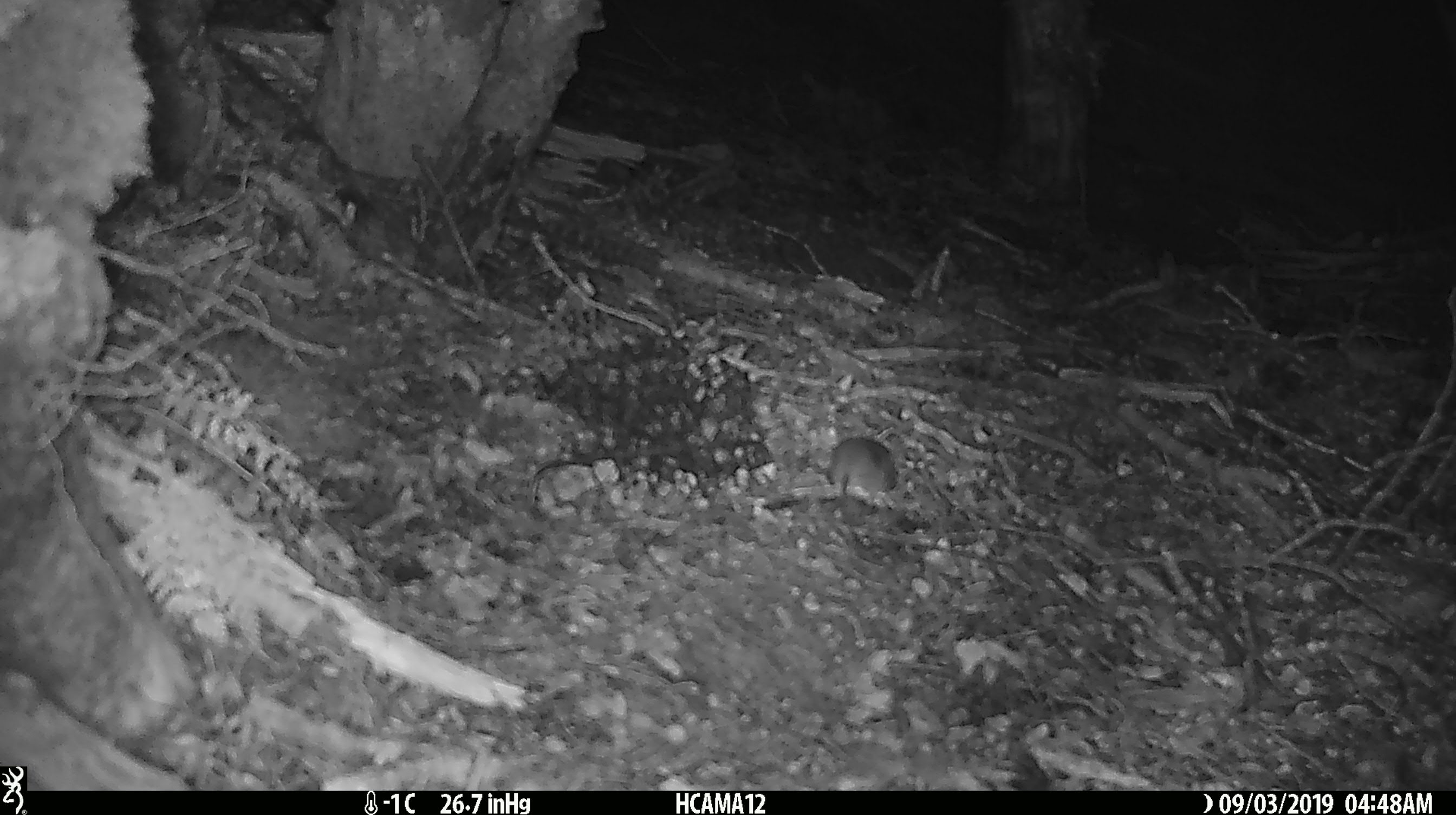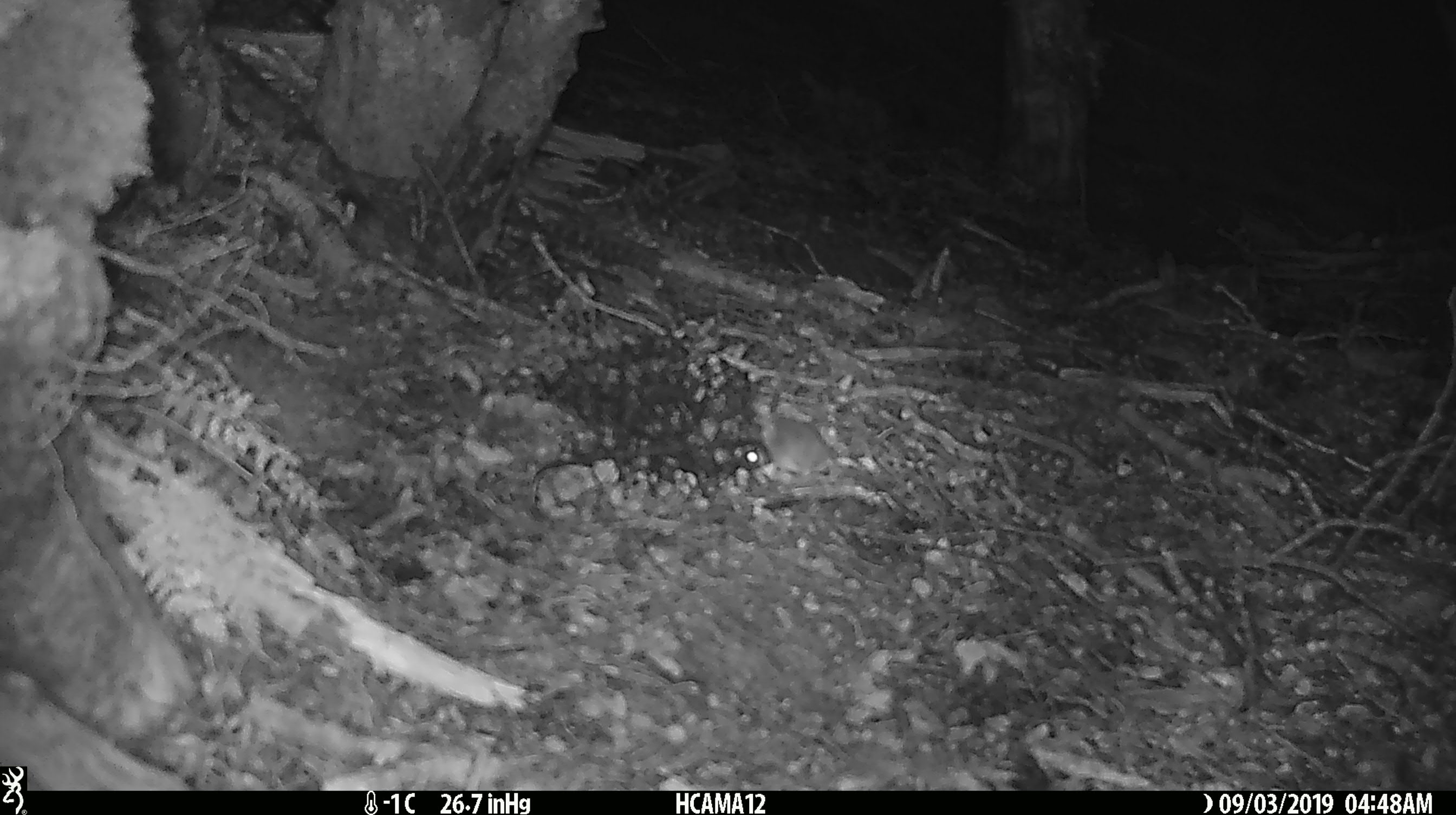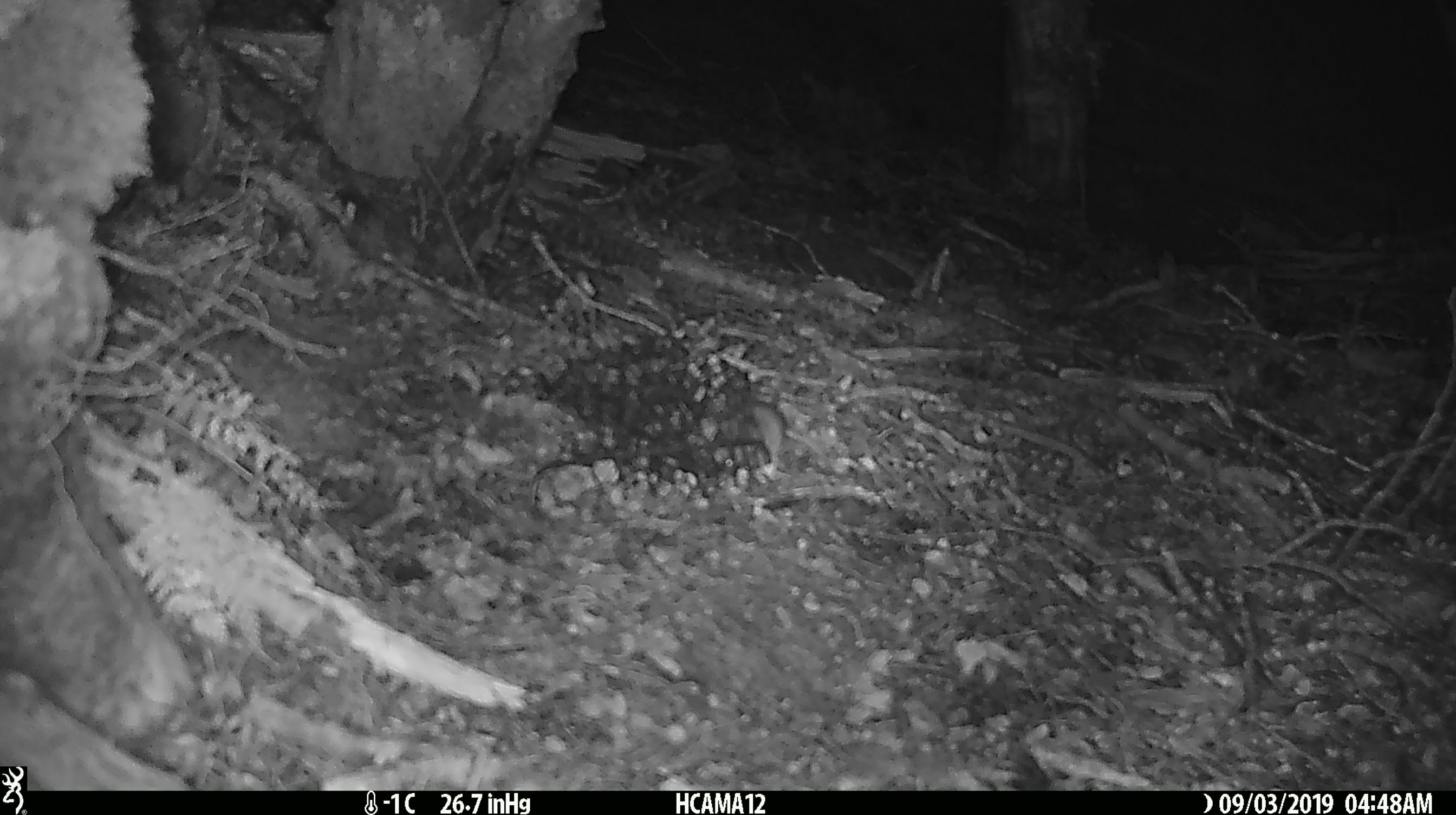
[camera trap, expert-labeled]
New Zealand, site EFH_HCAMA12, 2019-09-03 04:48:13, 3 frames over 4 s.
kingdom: Animalia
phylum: Chordata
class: Mammalia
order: Rodentia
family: Muridae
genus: Mus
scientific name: Mus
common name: mouse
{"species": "mouse (Mus)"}